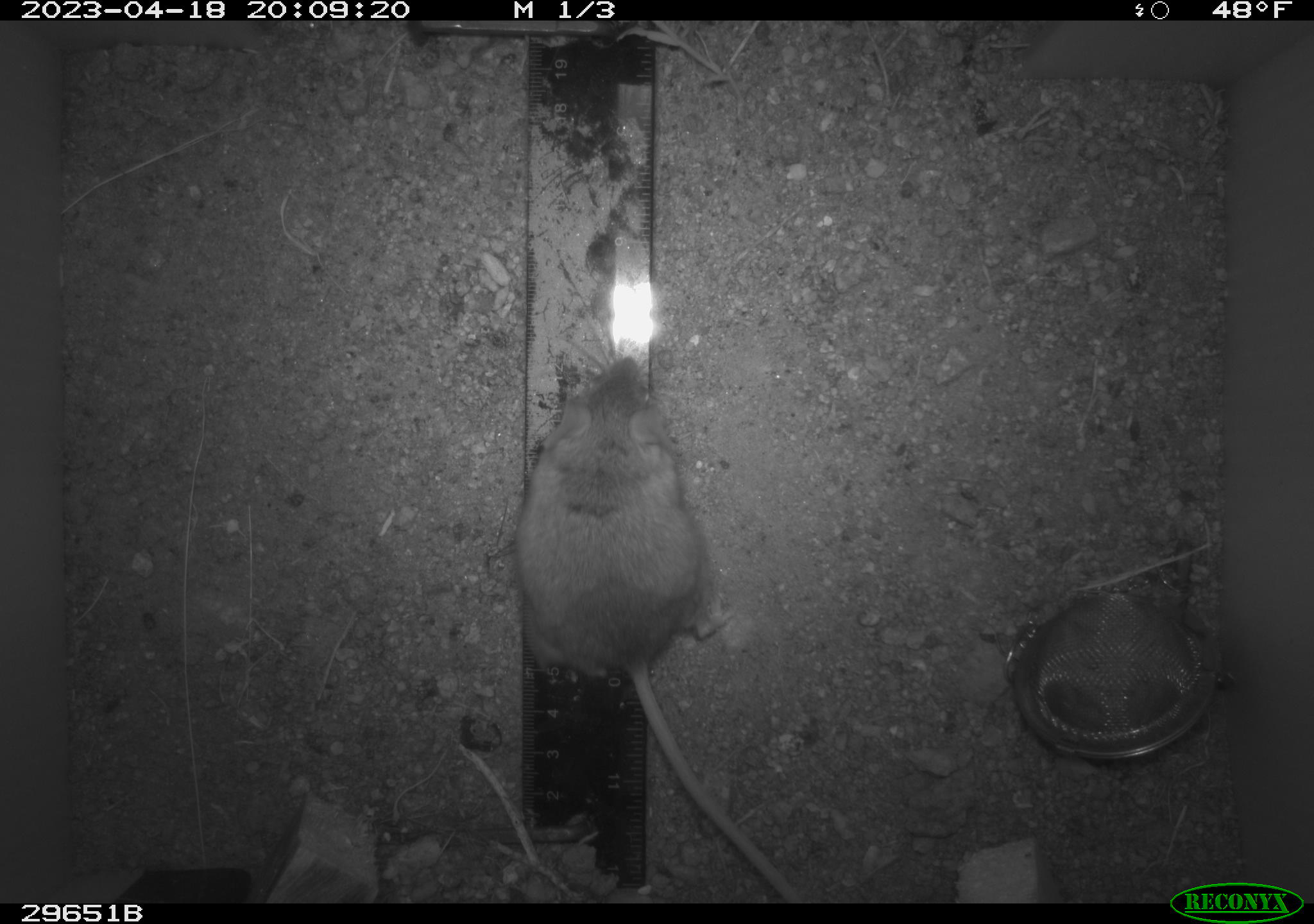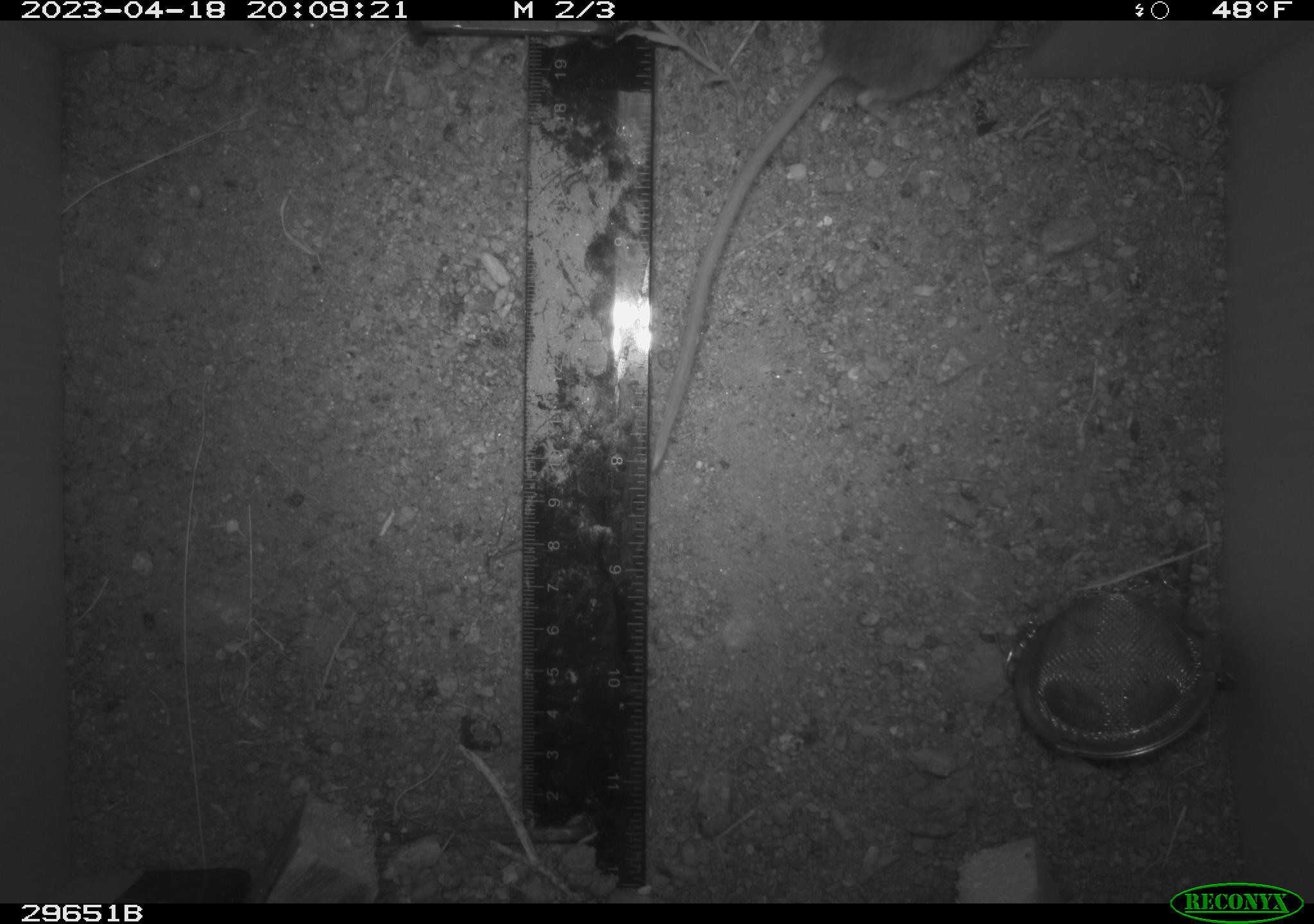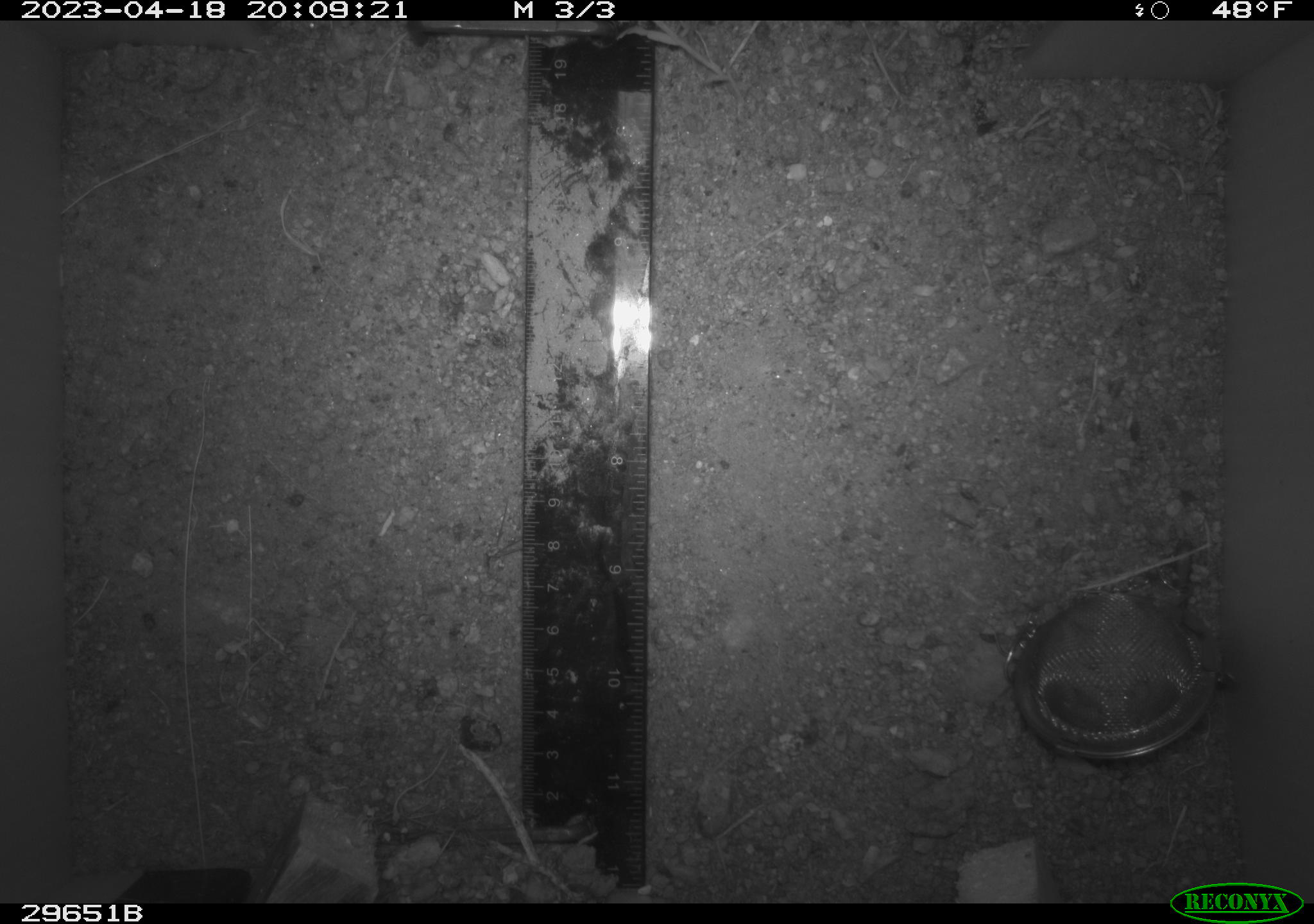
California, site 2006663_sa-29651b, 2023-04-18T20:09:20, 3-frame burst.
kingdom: Animalia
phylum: Chordata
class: Mammalia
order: Rodentia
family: Cricetidae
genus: Peromyscus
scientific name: Peromyscus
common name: deer mice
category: peromyscus species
Peromyscus species (deer mice) (Peromyscus).